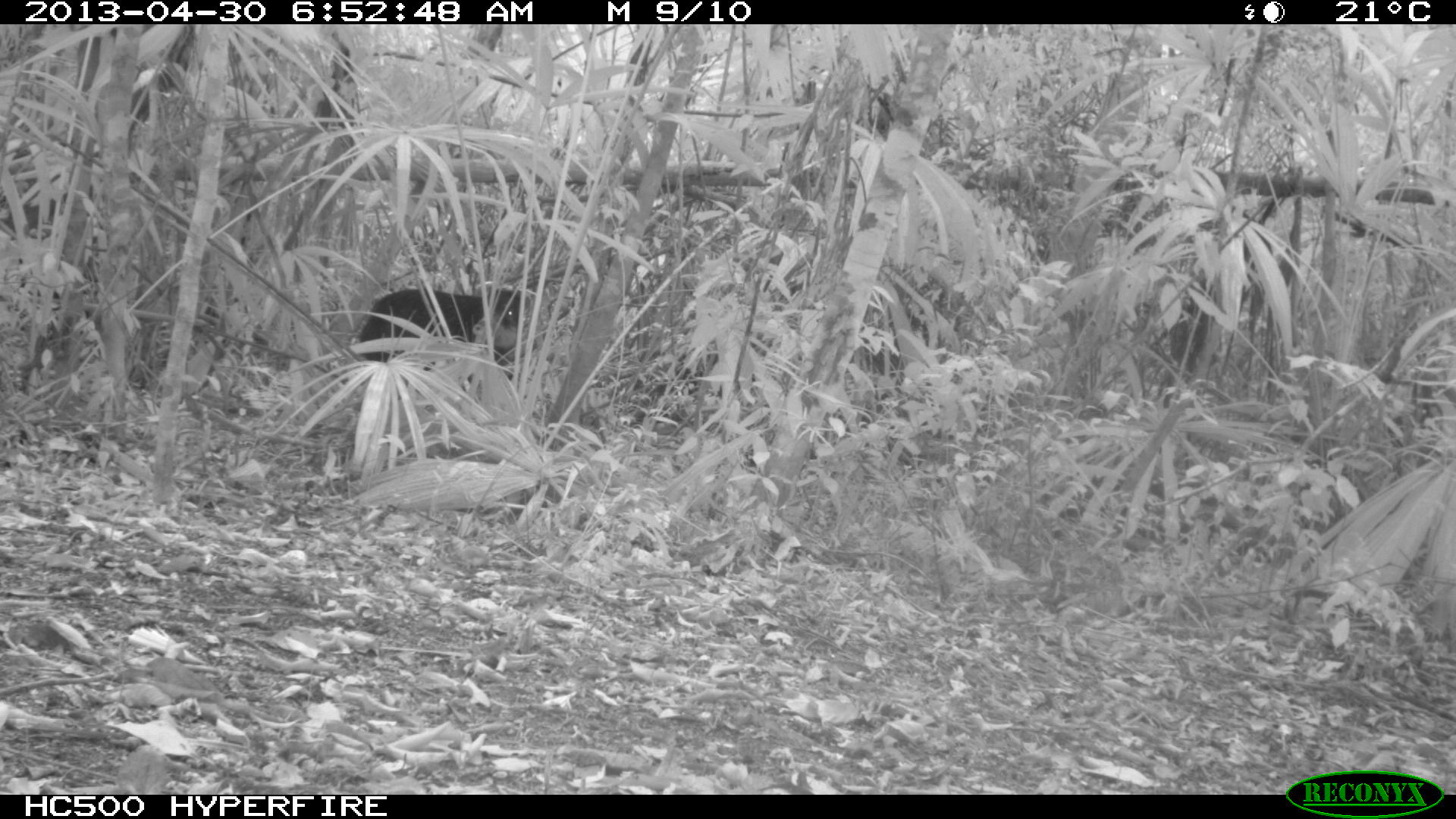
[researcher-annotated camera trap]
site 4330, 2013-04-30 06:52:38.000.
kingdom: Animalia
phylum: Chordata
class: Mammalia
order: Artiodactyla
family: Tayassuidae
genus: Tayassu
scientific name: Tayassu pecari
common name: white-lipped peccary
Tayassu pecari (white-lipped peccary), count 5.